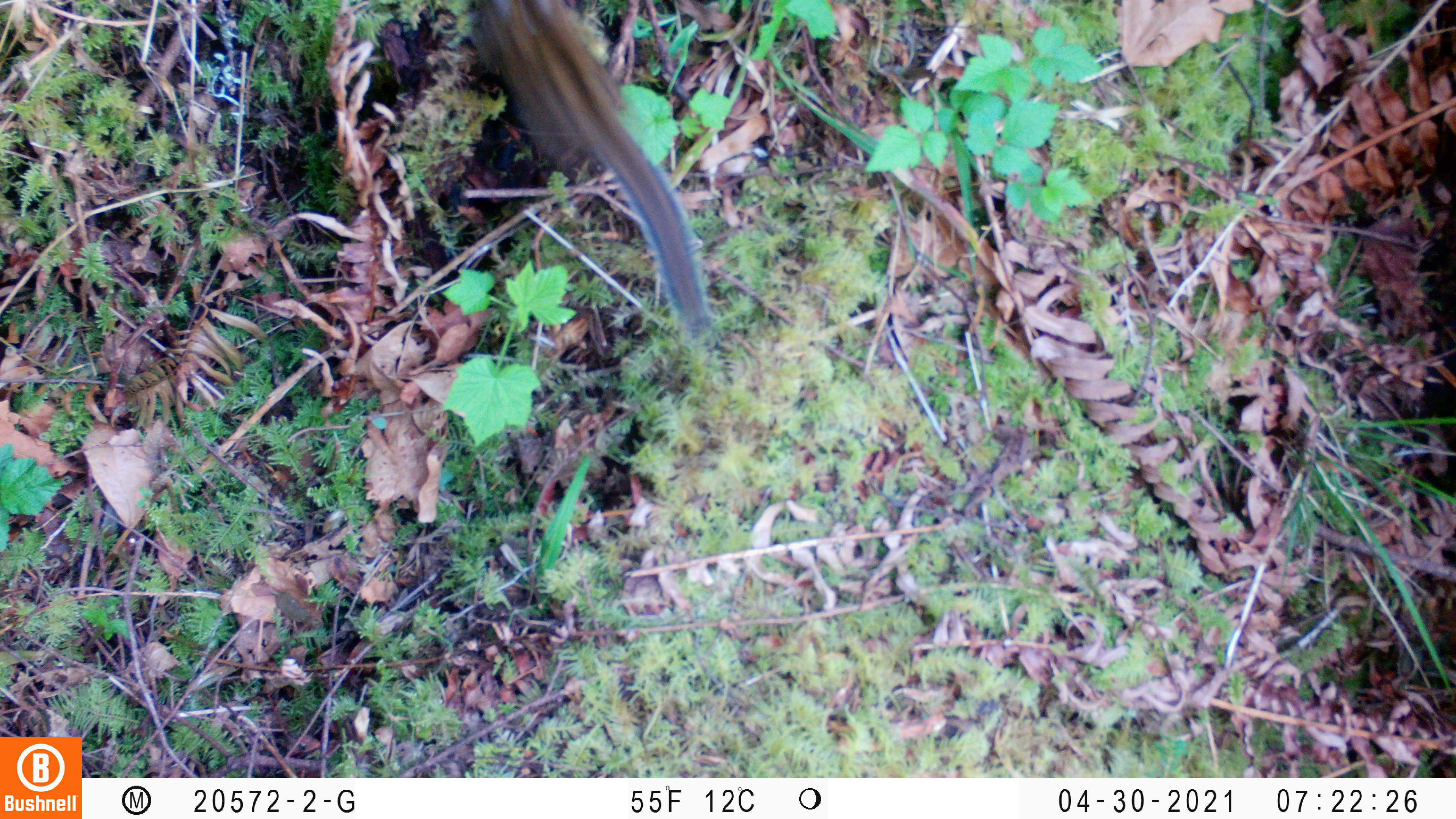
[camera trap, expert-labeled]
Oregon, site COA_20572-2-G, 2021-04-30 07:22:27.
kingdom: Animalia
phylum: Chordata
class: Mammalia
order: Rodentia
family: Sciuridae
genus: Neotamias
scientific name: Neotamias townsendii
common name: townsend's chipmunk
Townsend's chipmunk (Neotamias townsendii).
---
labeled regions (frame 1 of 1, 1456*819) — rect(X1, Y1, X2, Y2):
townsend's chipmunk: rect(459, 2, 713, 337)